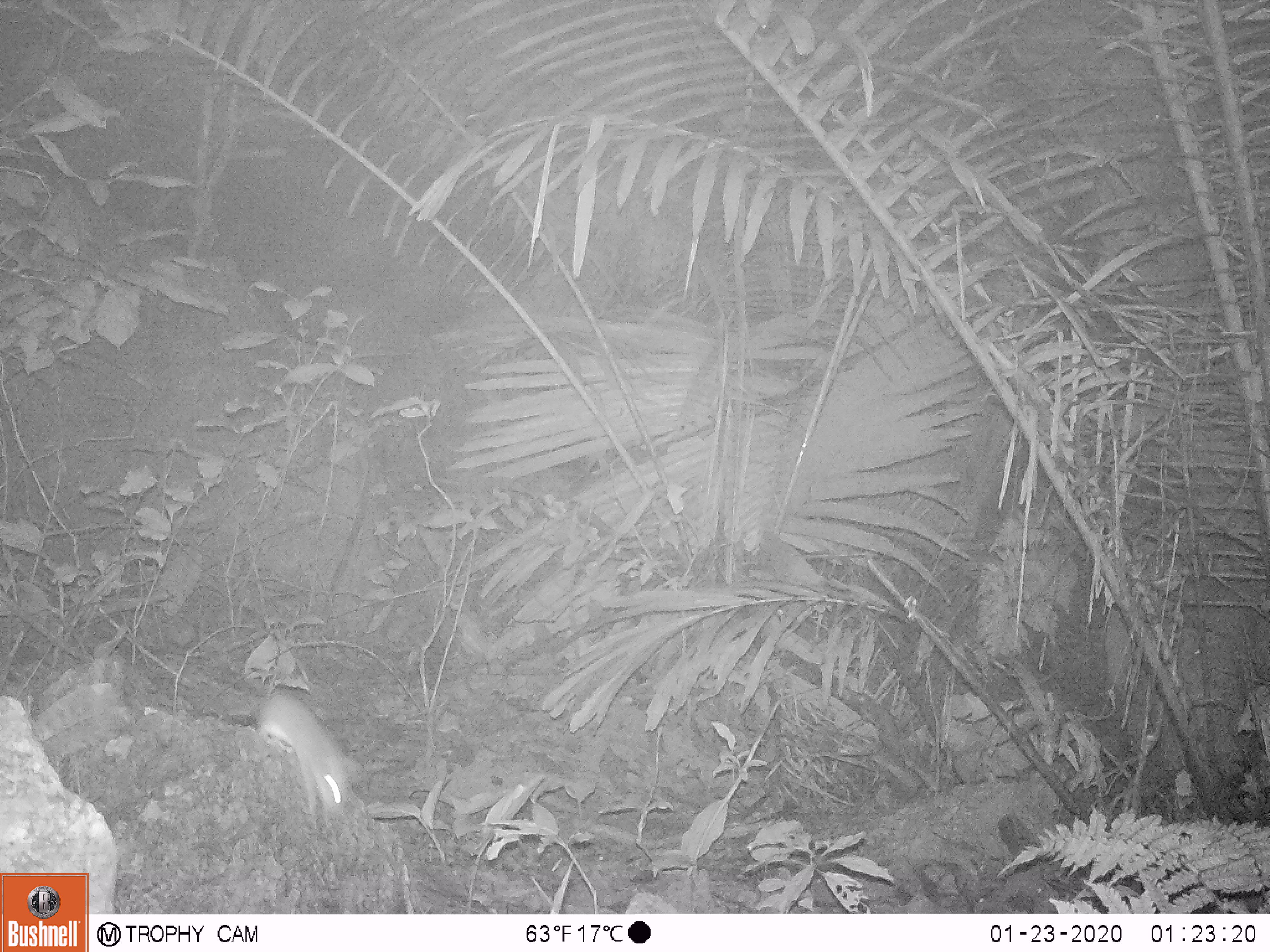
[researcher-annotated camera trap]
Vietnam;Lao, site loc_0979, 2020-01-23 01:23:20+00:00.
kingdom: Animalia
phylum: Chordata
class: Mammalia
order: Rodentia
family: Muridae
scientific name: Muridae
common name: old-world mice and rats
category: unidentified murid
Unidentified murid (old-world mice and rats) (Muridae). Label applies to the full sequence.